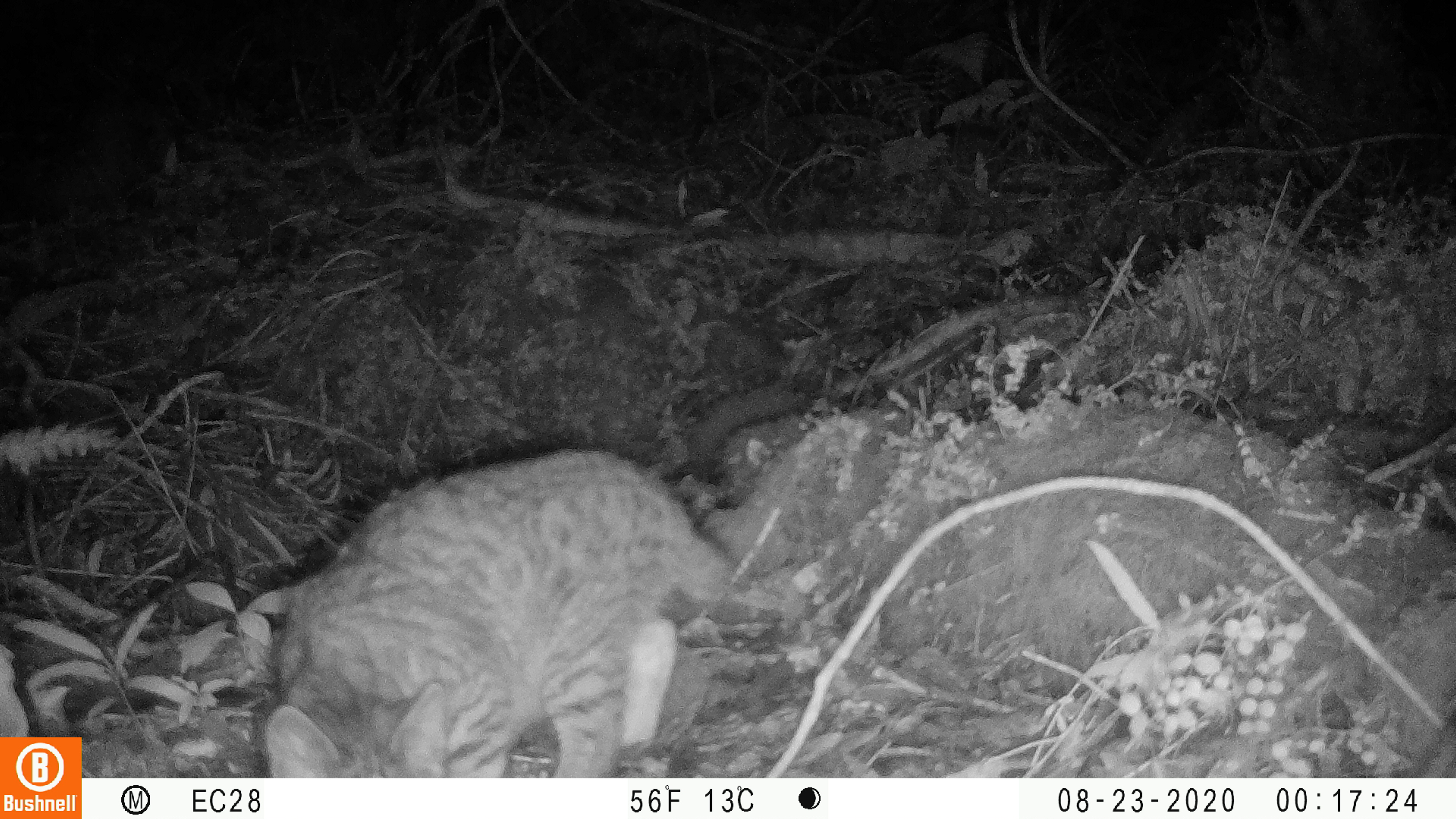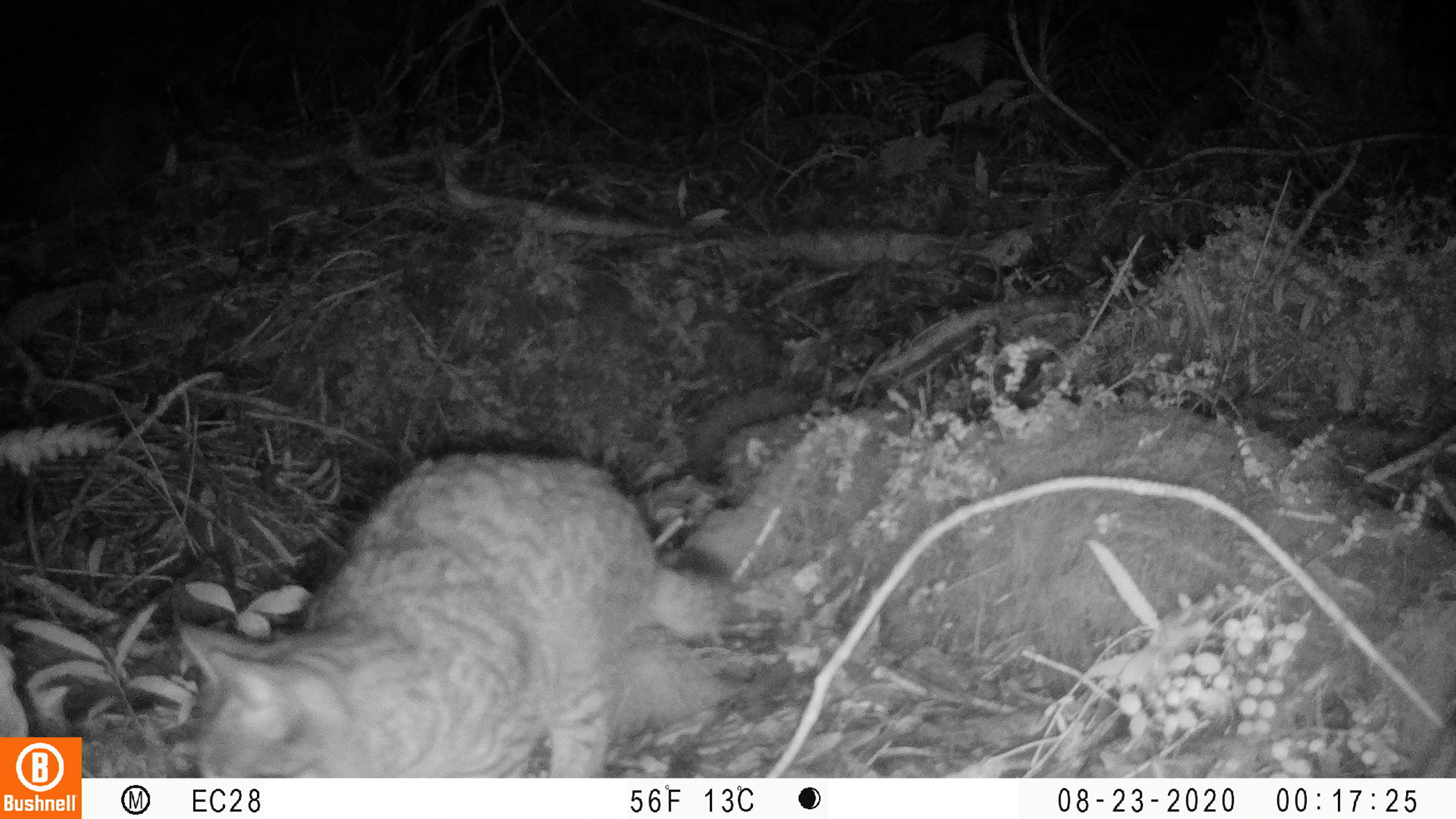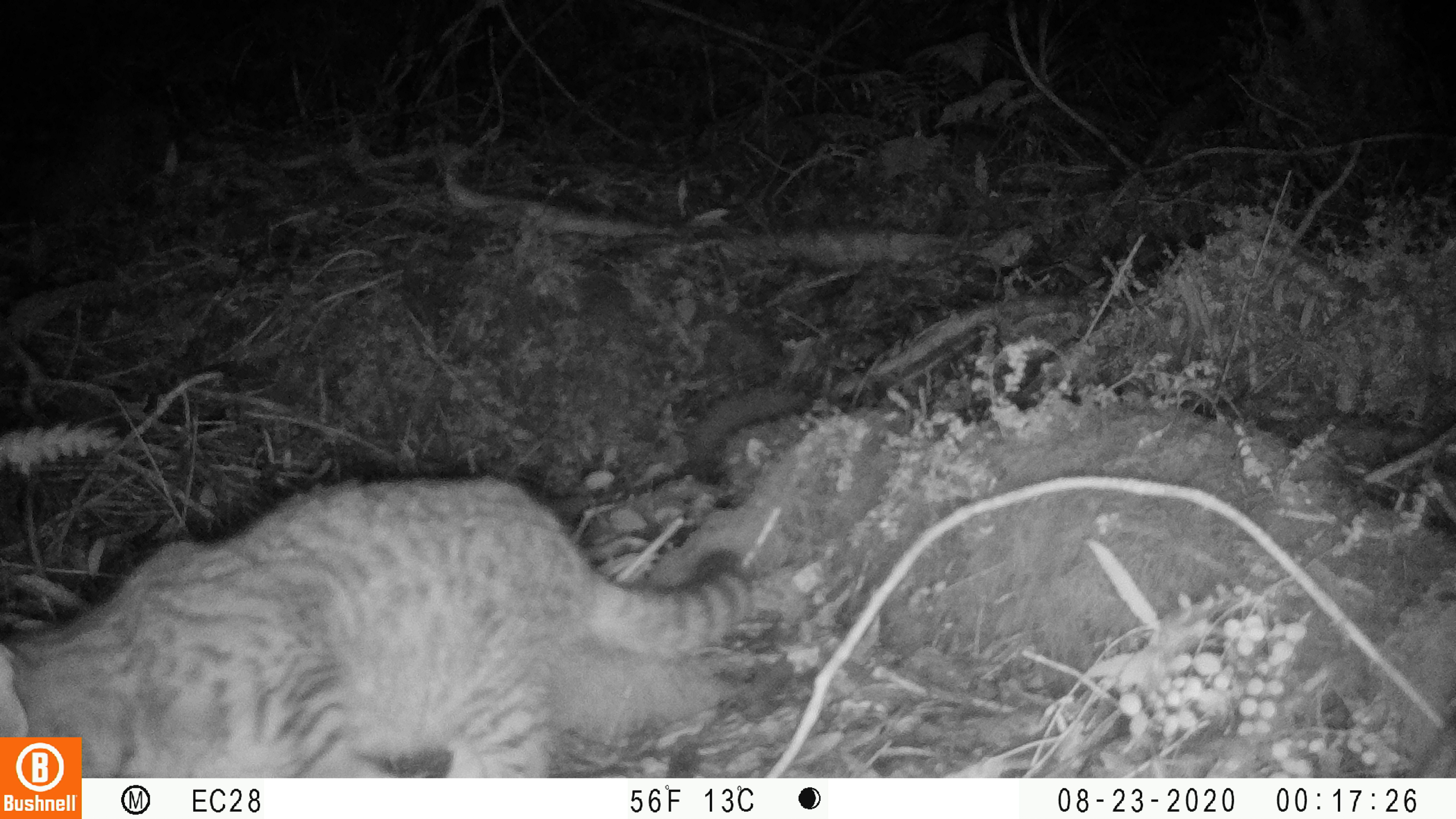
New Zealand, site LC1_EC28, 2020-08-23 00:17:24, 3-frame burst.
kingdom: Animalia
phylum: Chordata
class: Mammalia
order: Carnivora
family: Felidae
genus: Felis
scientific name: Felis catus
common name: domestic cat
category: cat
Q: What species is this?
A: Cat (domestic cat) (Felis catus).